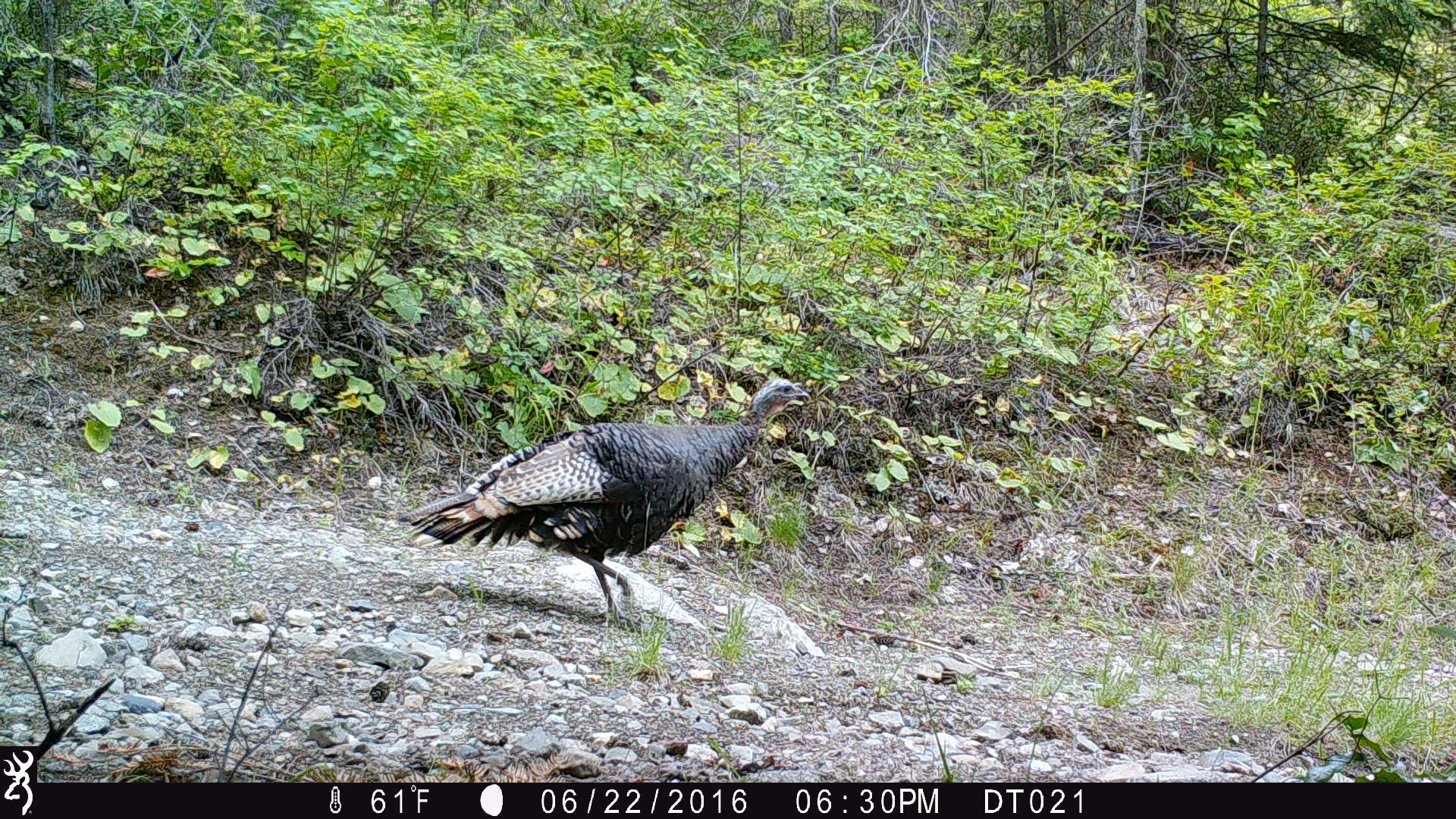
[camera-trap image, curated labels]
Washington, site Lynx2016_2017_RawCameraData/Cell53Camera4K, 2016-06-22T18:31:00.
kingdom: Animalia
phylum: Chordata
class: Aves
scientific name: Aves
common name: birds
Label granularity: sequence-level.